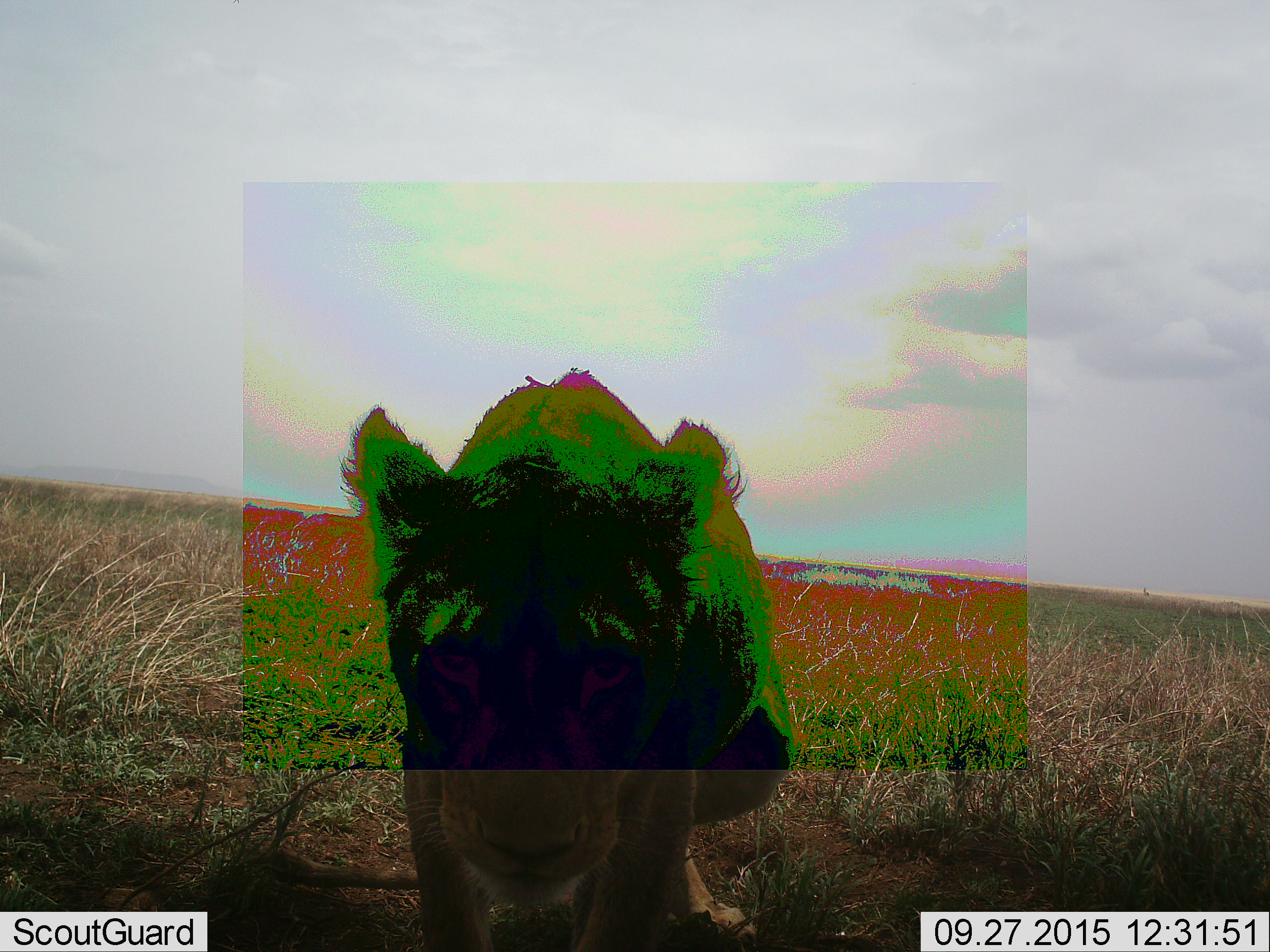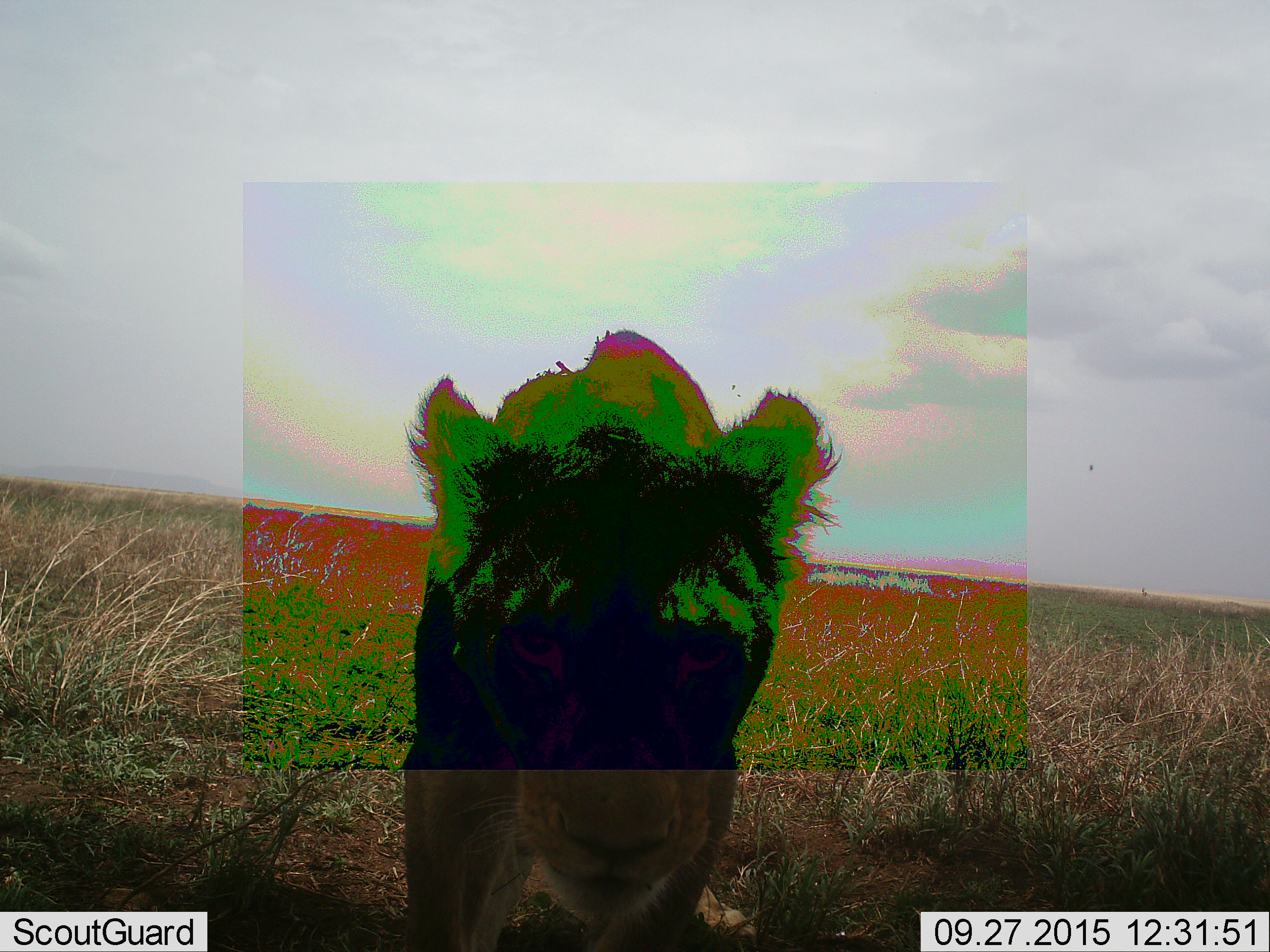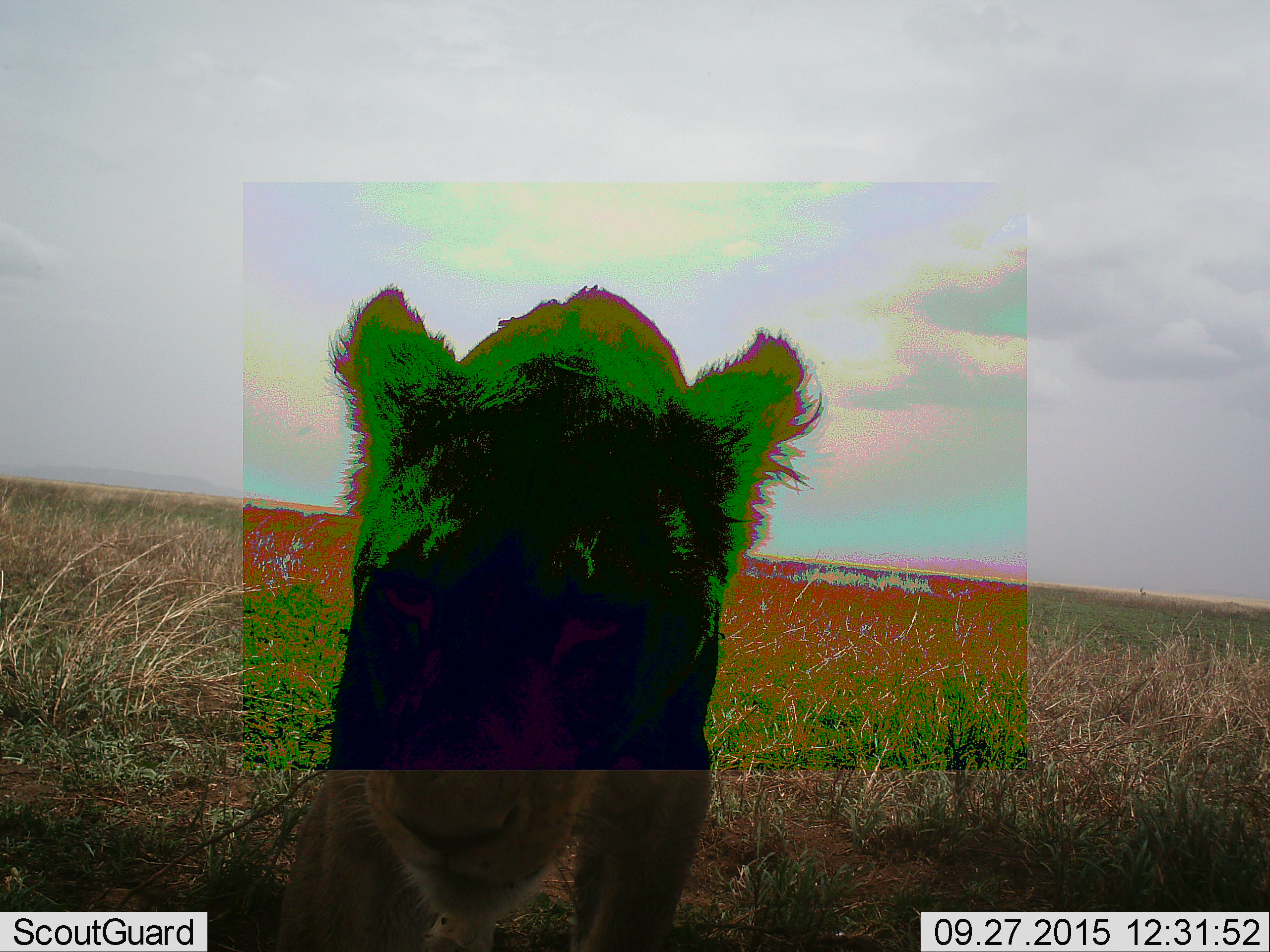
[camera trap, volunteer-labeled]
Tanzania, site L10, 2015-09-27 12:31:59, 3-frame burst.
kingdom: Animalia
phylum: Chordata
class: Mammalia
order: Carnivora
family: Felidae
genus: Panthera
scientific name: Panthera leo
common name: lion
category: lionfemale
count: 1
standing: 33%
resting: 0%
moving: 67%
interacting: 11%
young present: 0%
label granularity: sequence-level